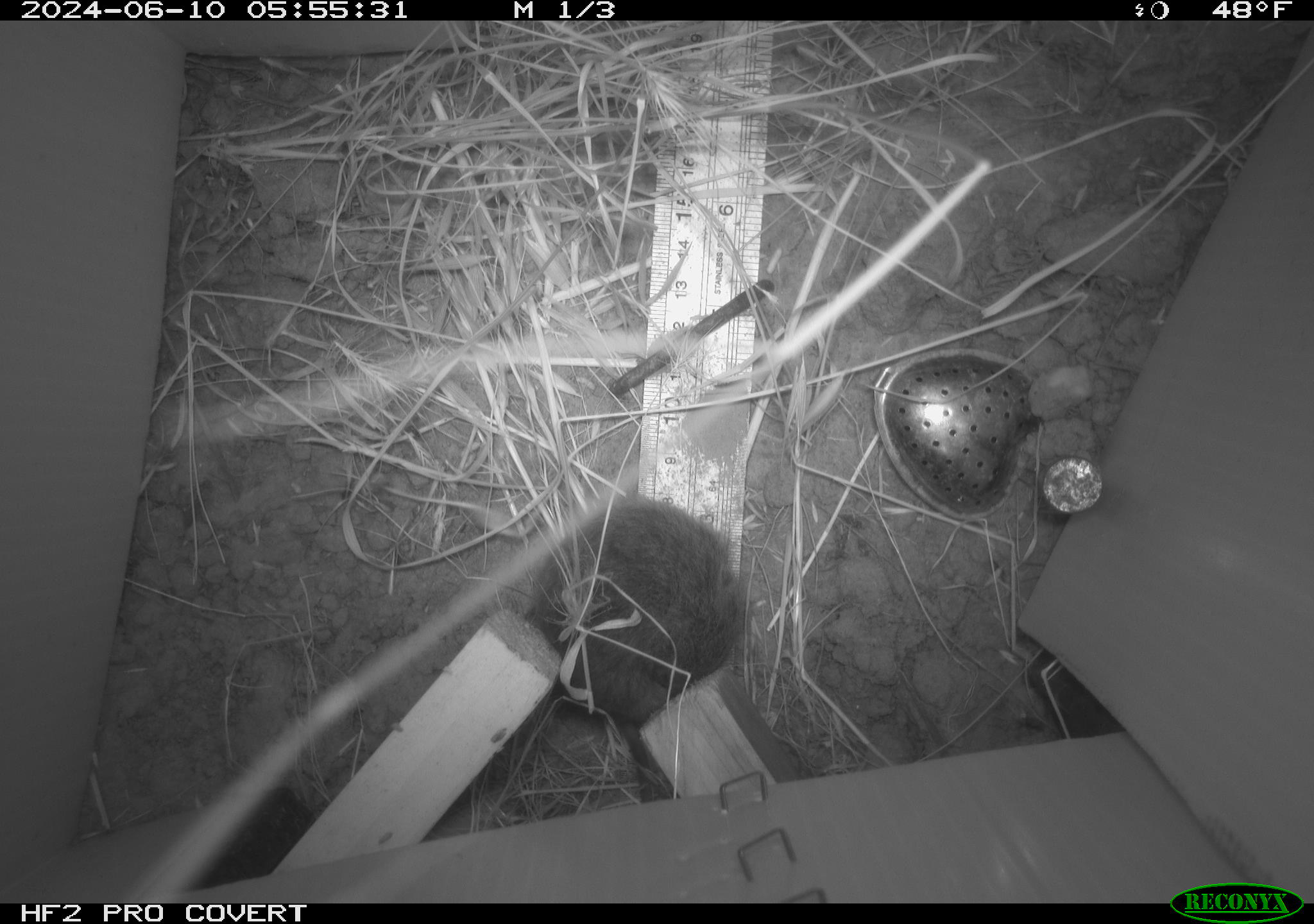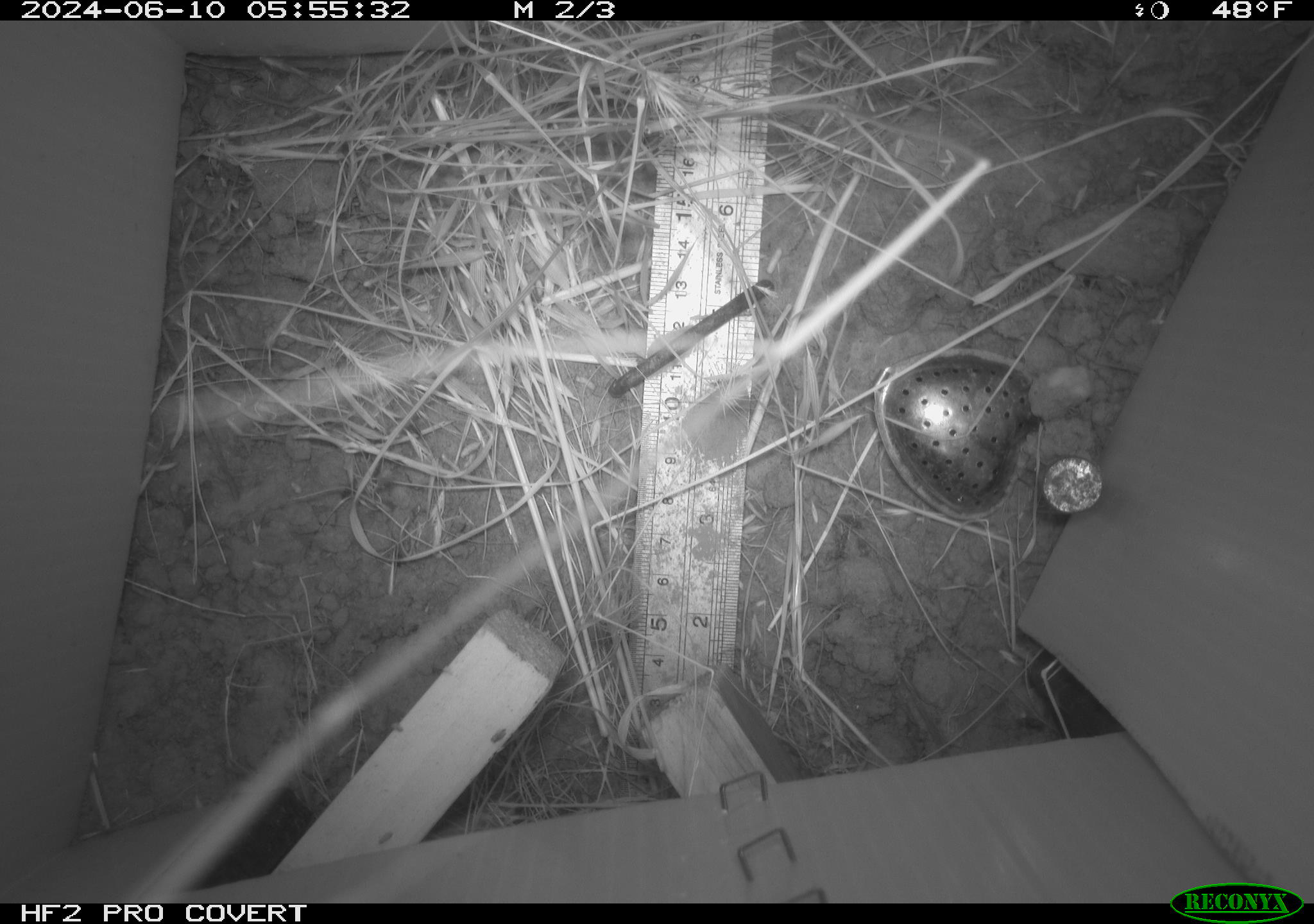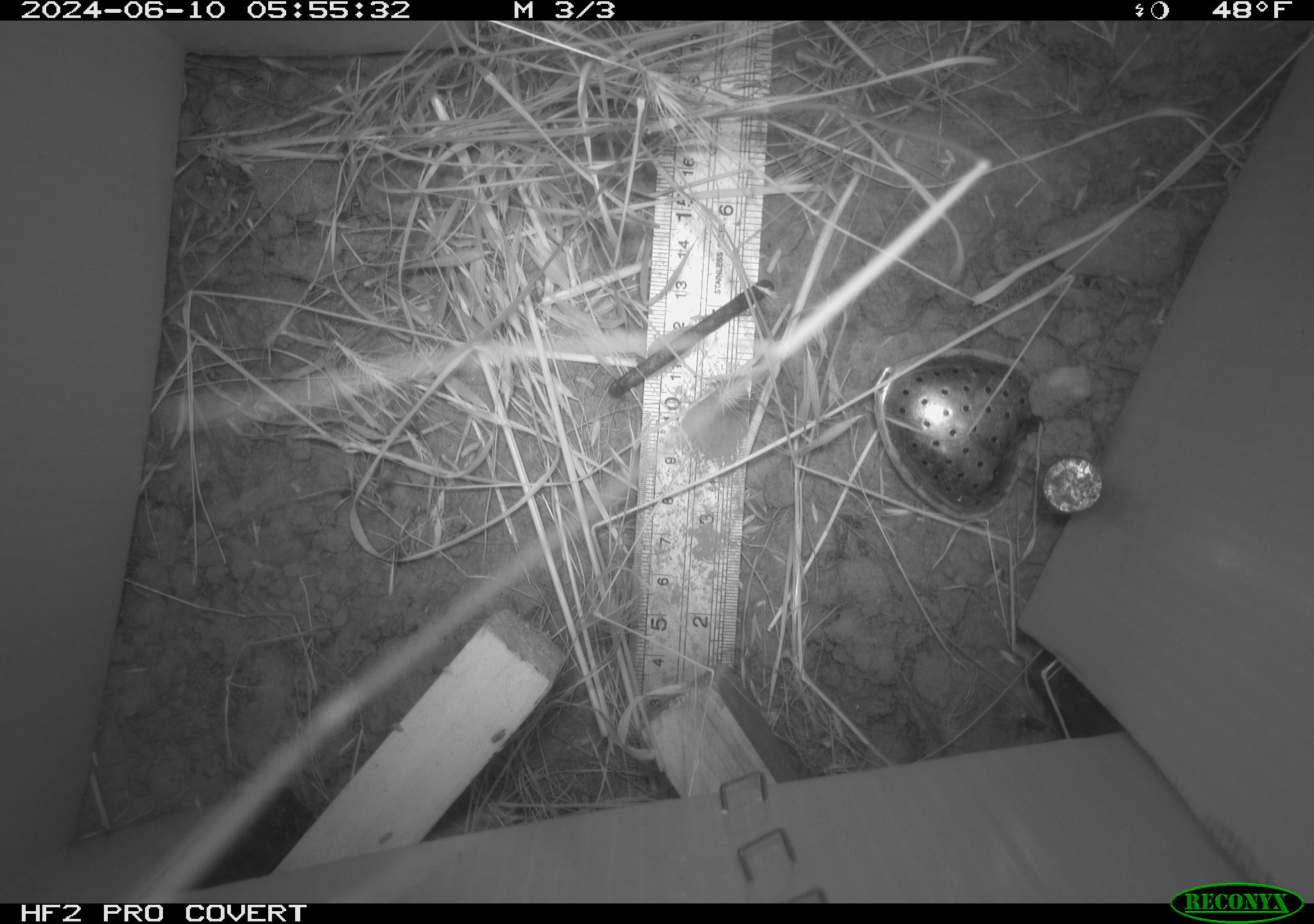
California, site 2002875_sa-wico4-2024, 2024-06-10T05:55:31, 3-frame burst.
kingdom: Animalia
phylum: Chordata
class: Mammalia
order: Rodentia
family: Cricetidae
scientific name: Arvicolinae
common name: voles, lemmings, and muskrats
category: arvicolinae subfamily